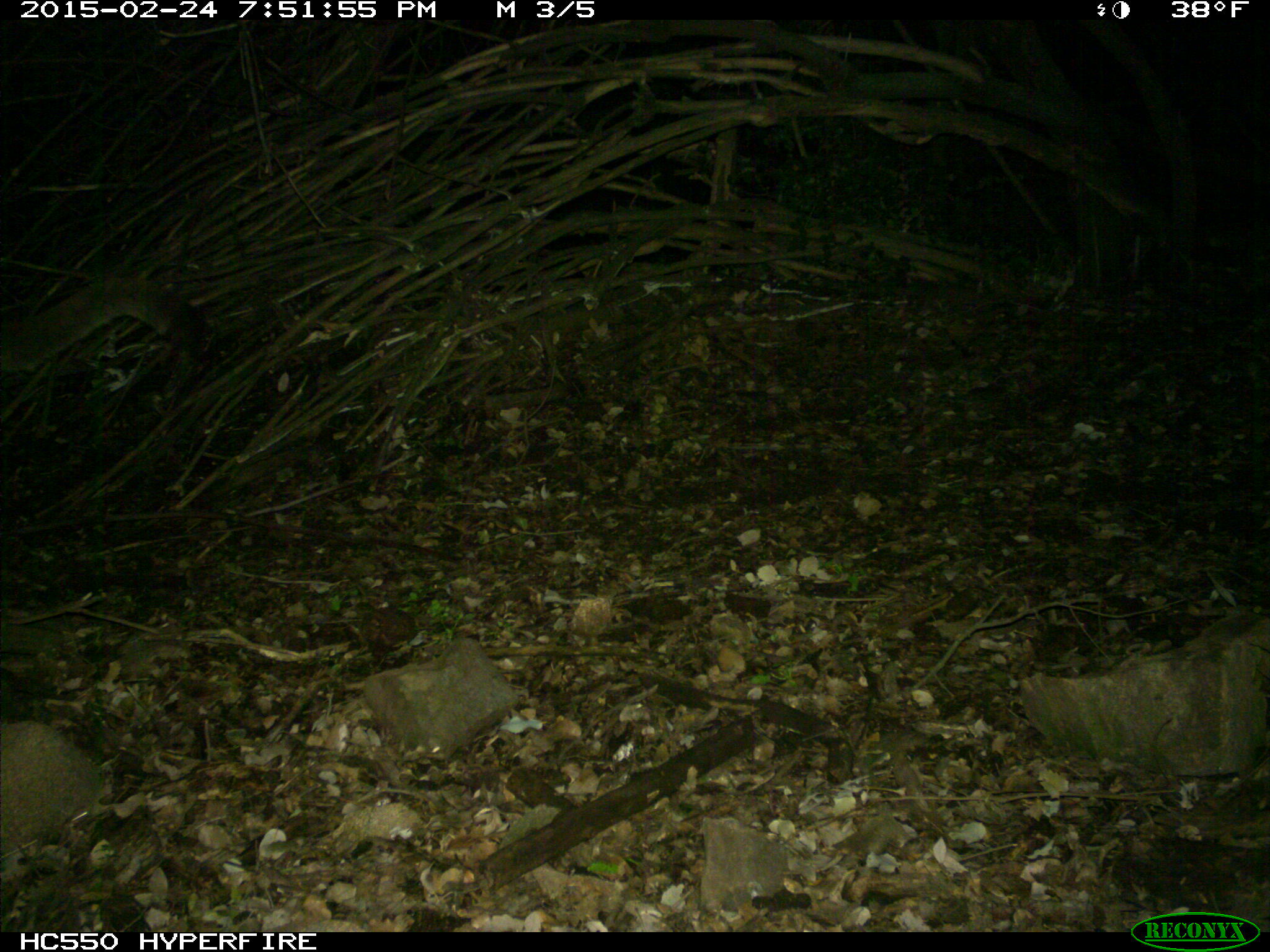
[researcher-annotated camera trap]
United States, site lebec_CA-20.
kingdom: Animalia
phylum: Chordata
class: Mammalia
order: Carnivora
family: Felidae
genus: Puma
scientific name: Puma concolor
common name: mountain lion